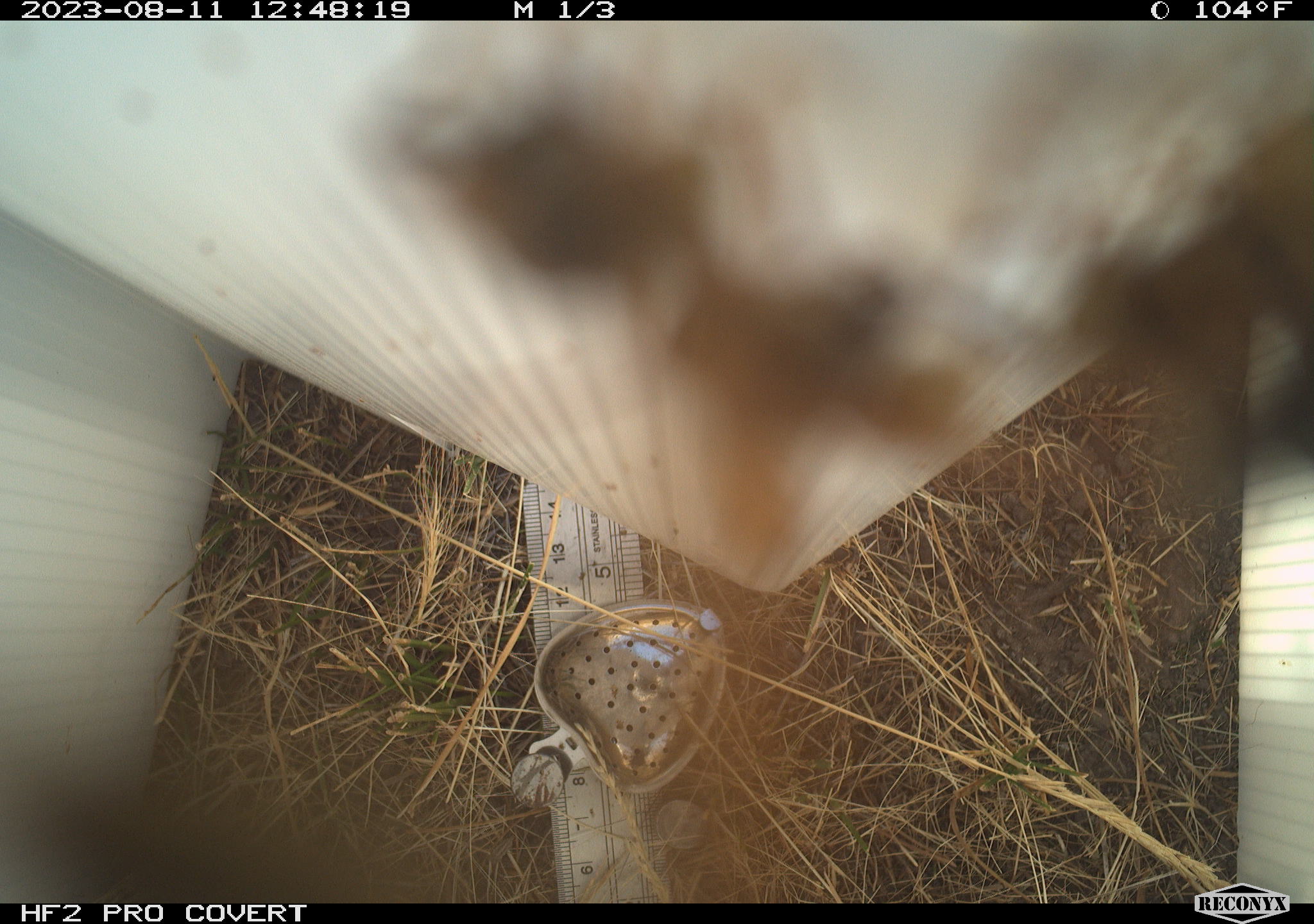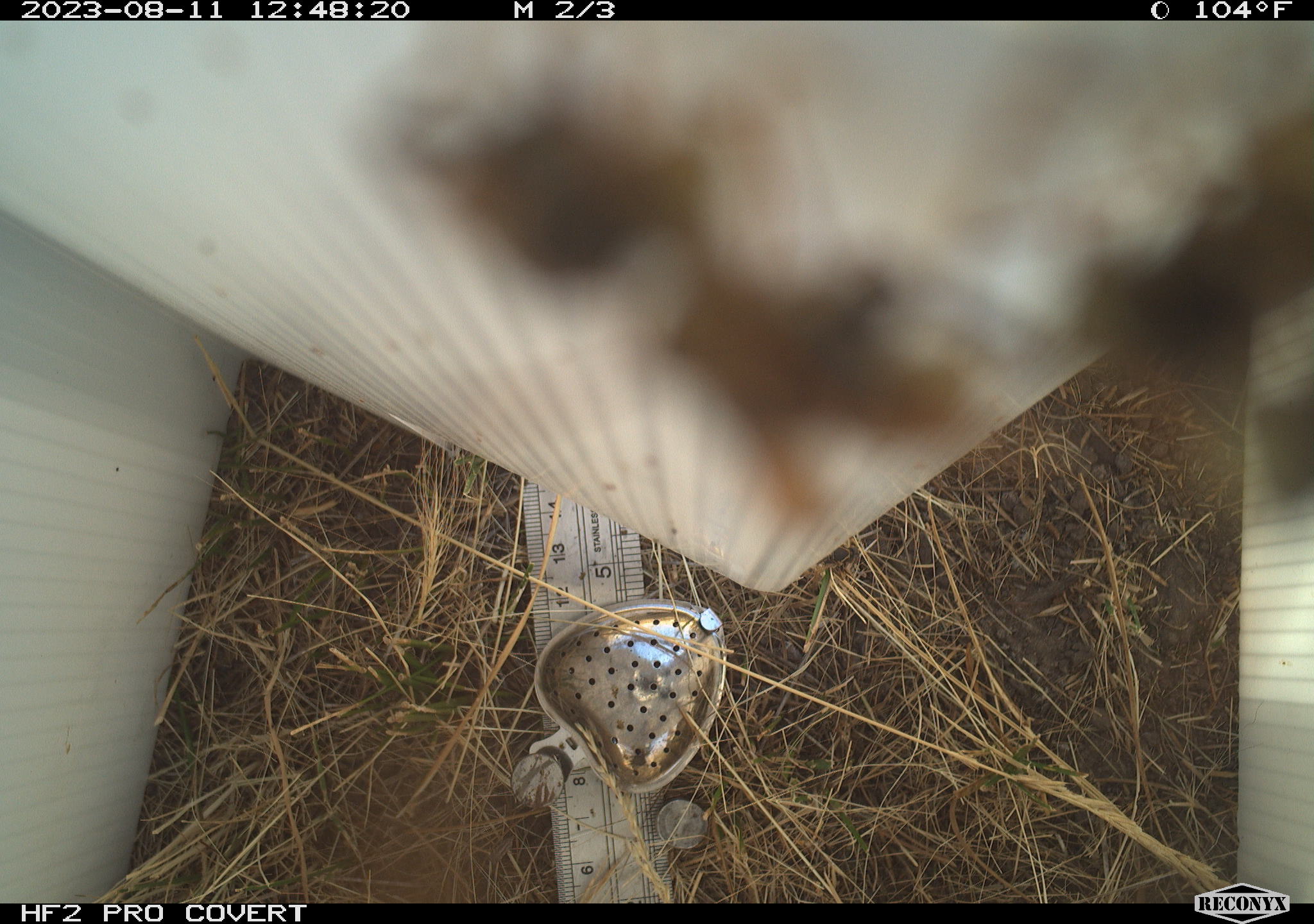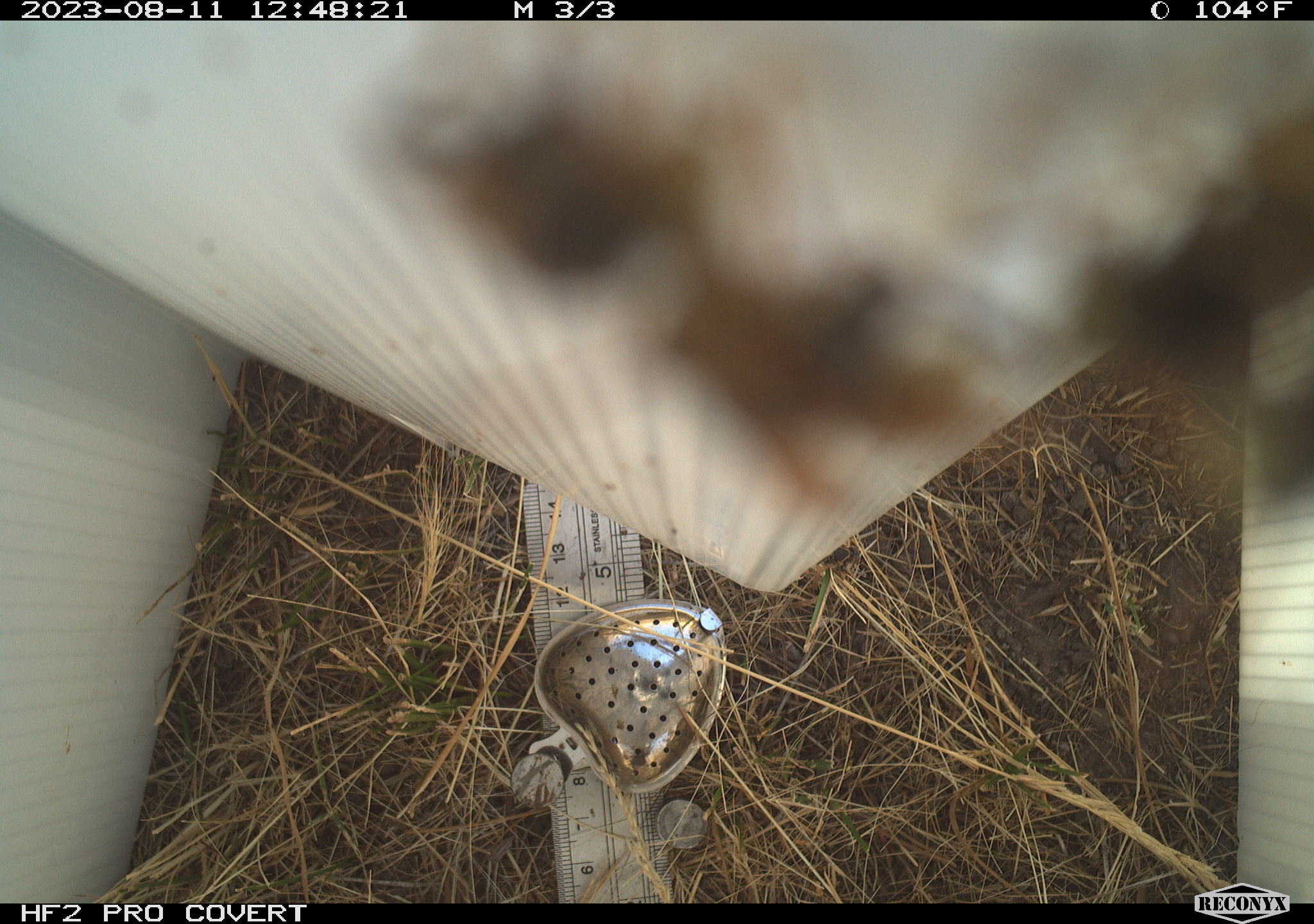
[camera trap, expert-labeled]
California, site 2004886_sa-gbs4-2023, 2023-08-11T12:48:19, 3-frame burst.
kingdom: Animalia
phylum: Arthropoda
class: Insecta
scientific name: Insecta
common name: insect